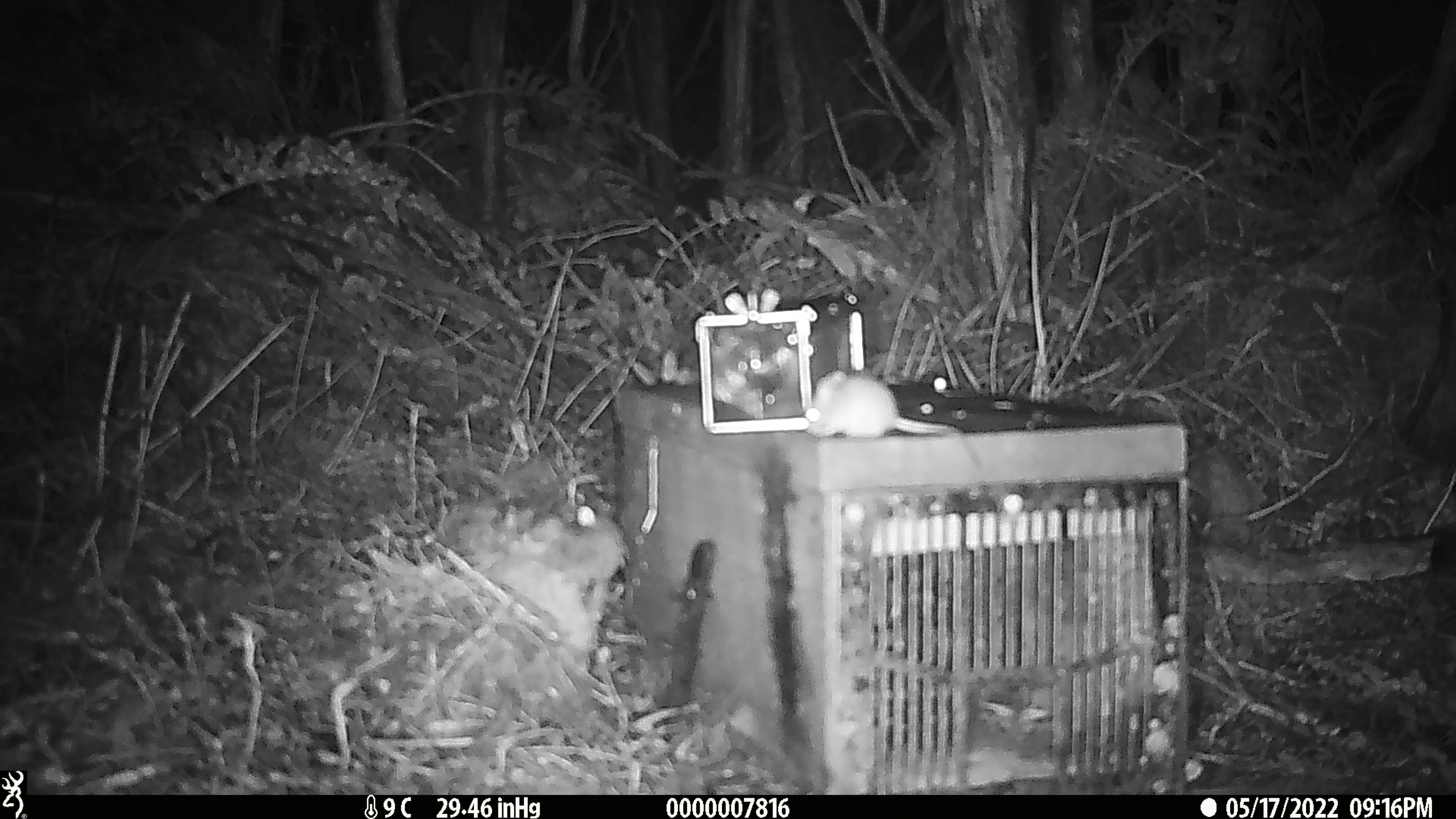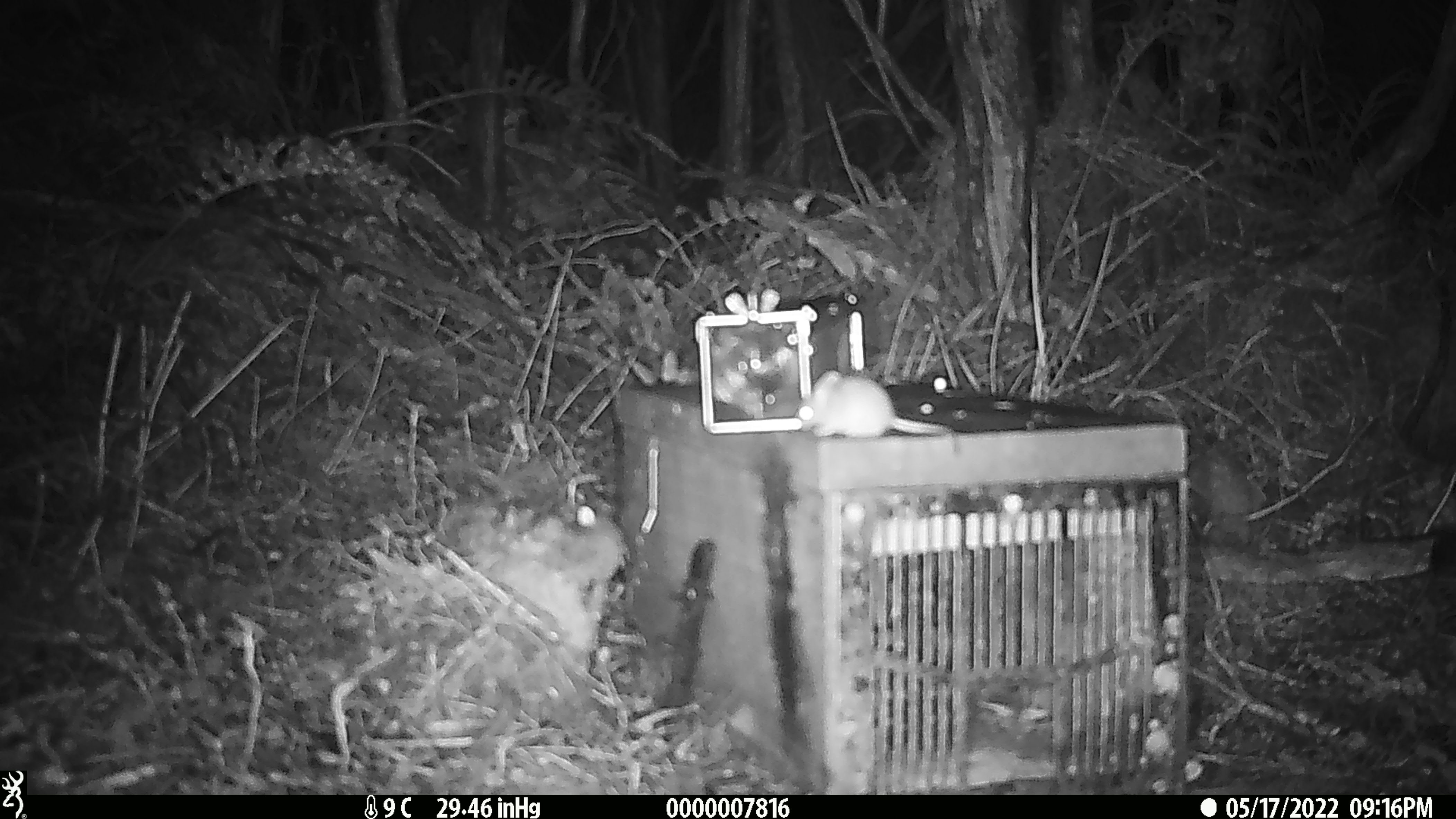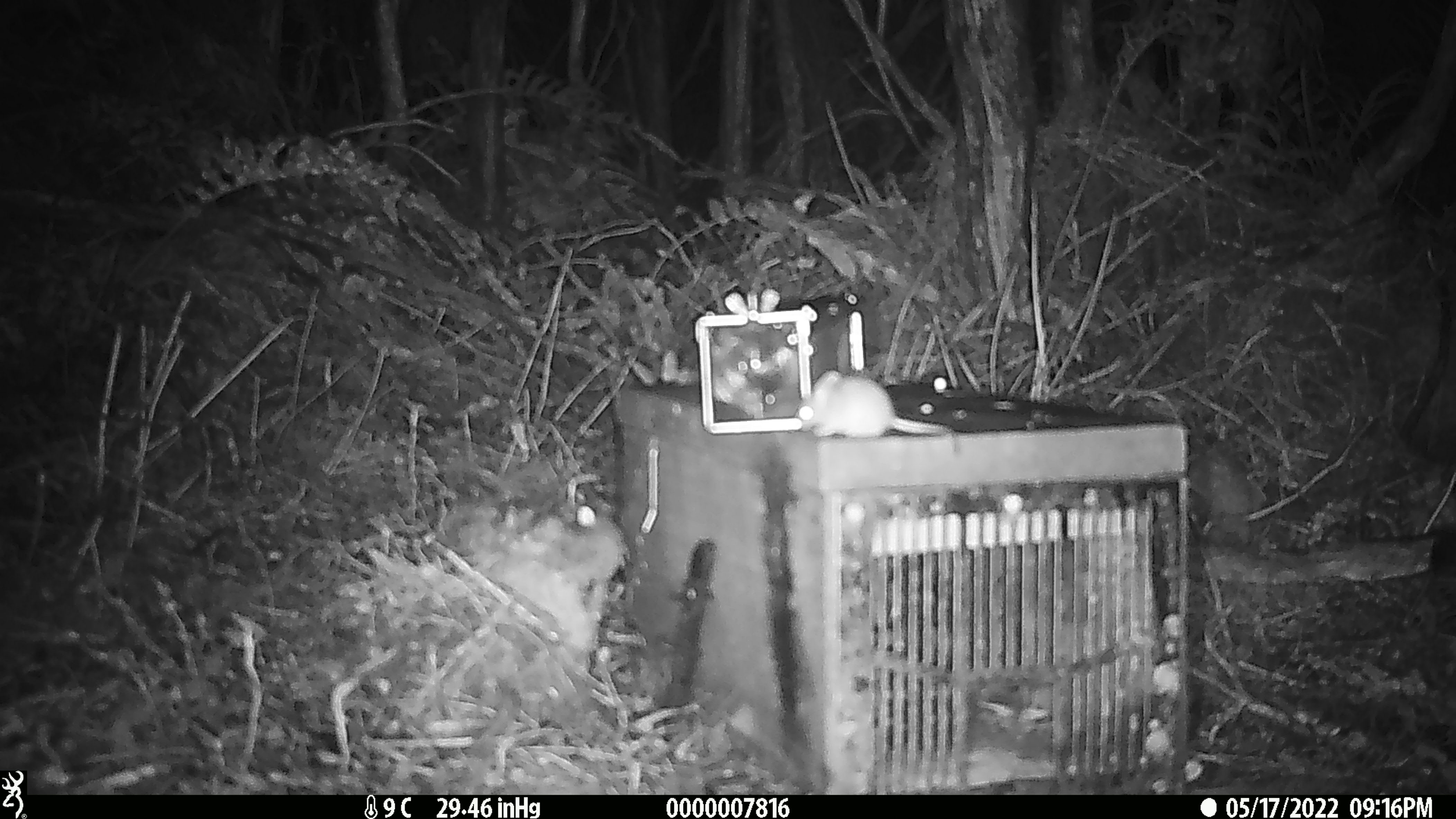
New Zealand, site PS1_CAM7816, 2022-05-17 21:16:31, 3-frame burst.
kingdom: Animalia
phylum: Chordata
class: Mammalia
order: Rodentia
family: Muridae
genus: Mus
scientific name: Mus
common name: mouse